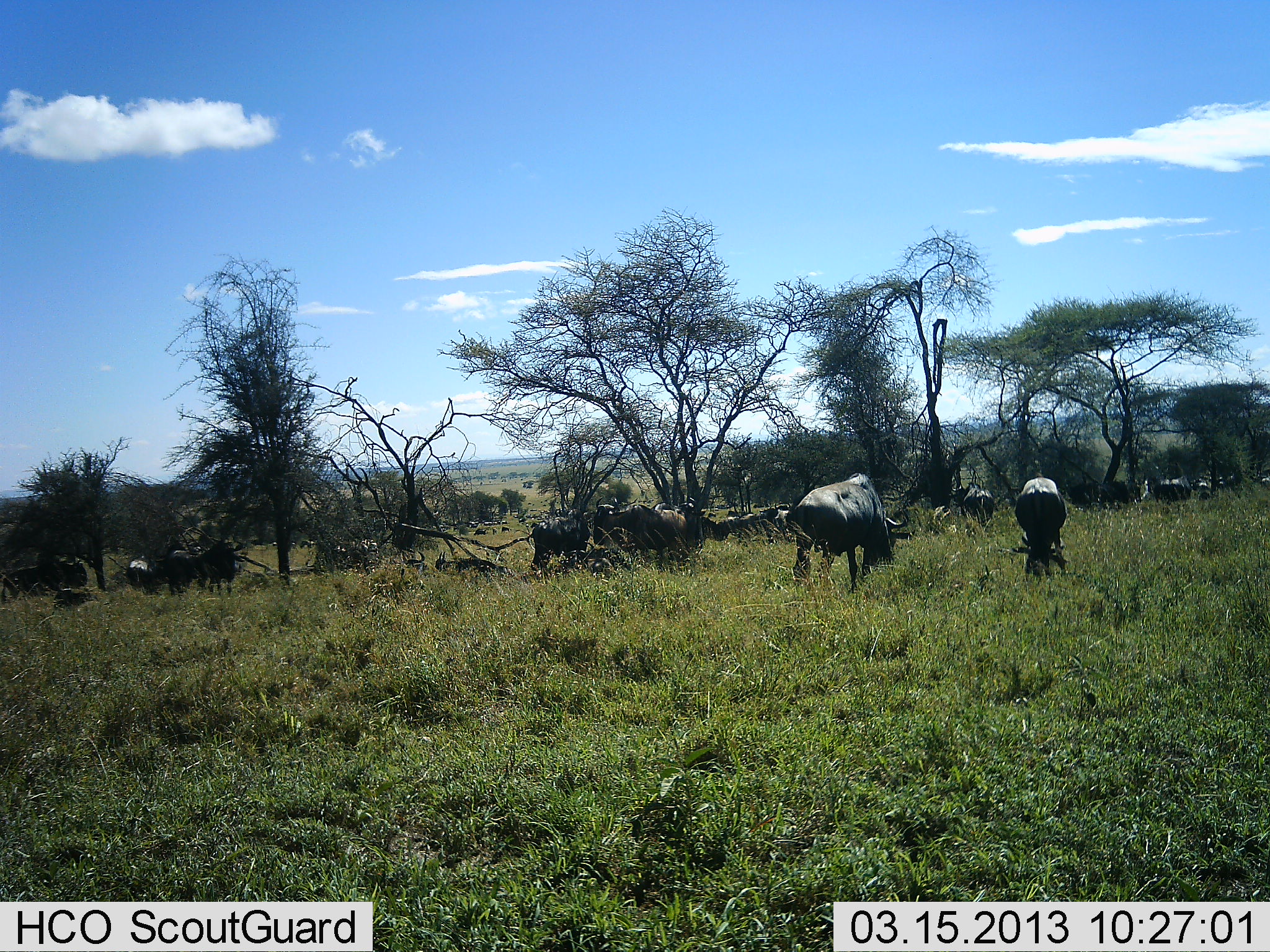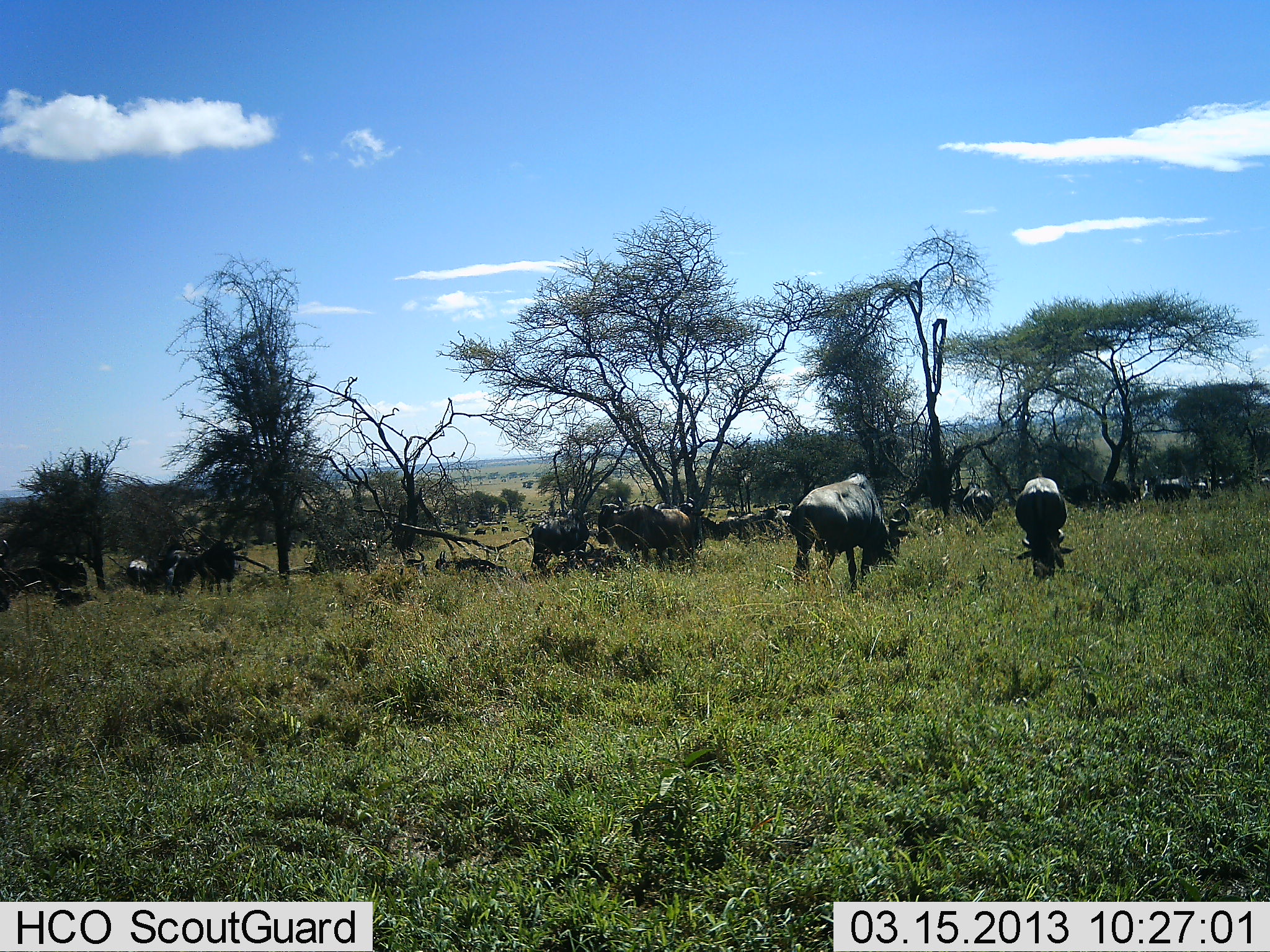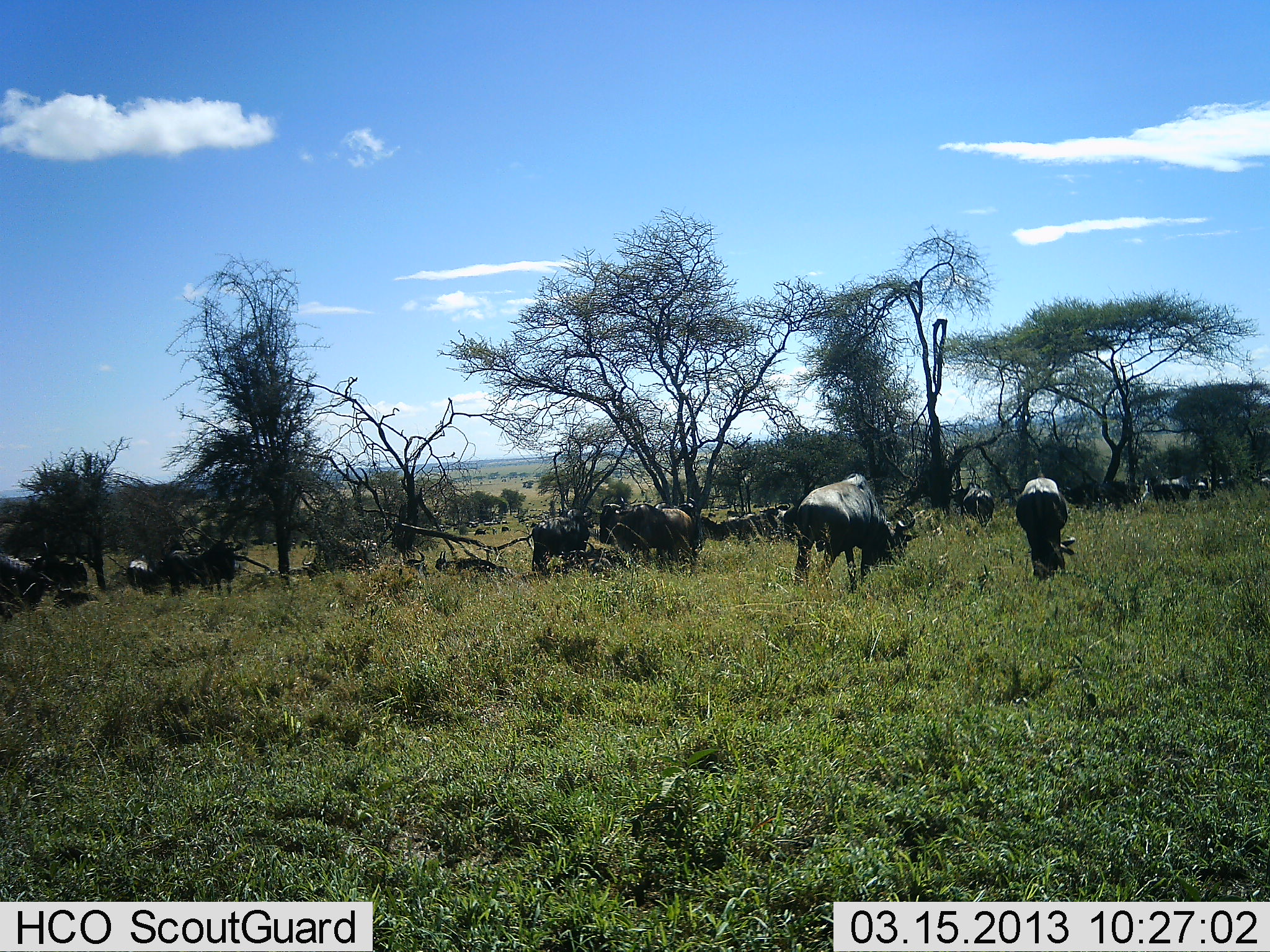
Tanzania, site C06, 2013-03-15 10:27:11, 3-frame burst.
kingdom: Animalia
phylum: Chordata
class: Mammalia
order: Artiodactyla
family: Bovidae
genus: Connochaetes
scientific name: Connochaetes taurinus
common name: blue wildebeest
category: wildebeest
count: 11-50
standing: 50%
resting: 29%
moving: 21%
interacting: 0%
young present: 0%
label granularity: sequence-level